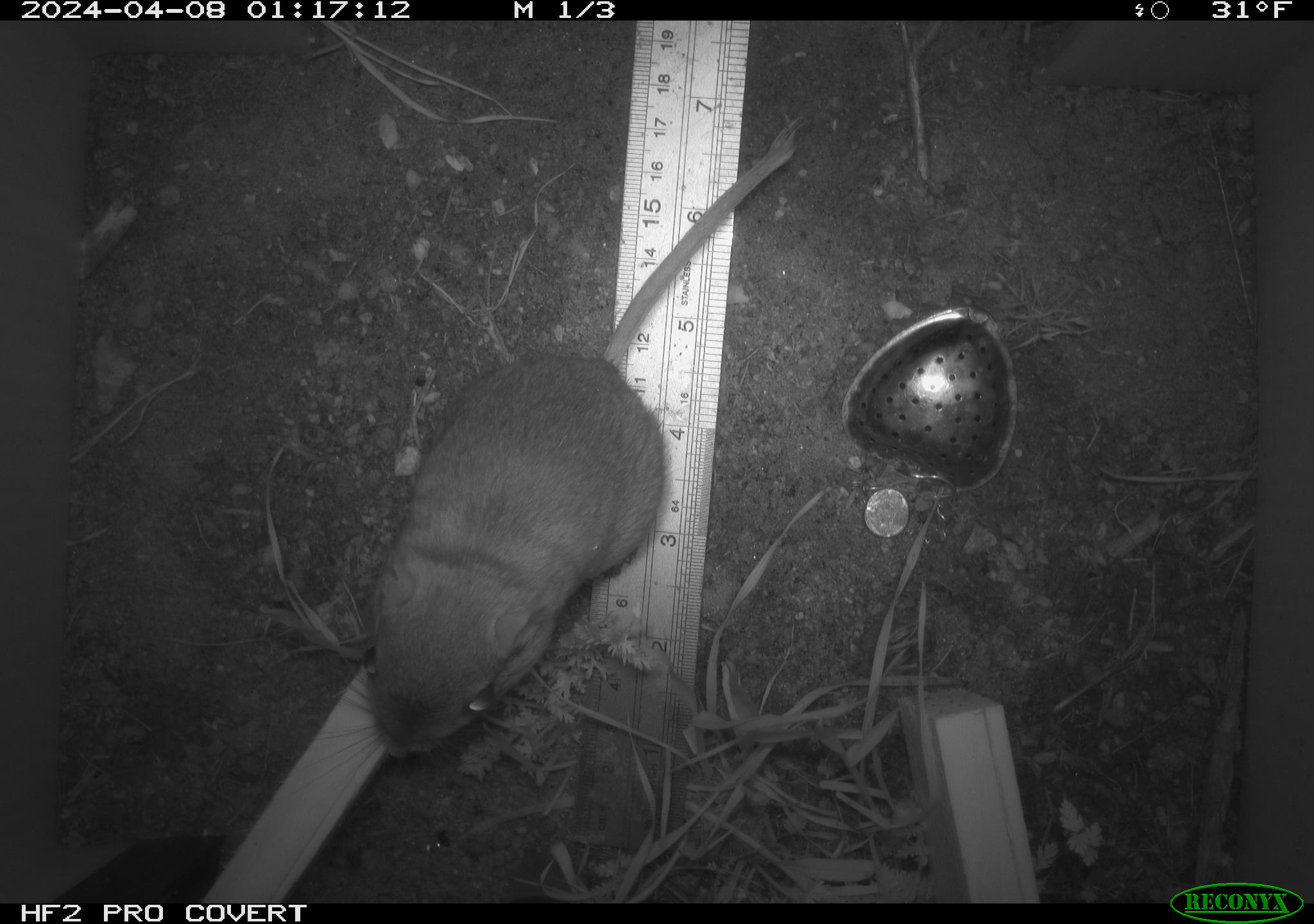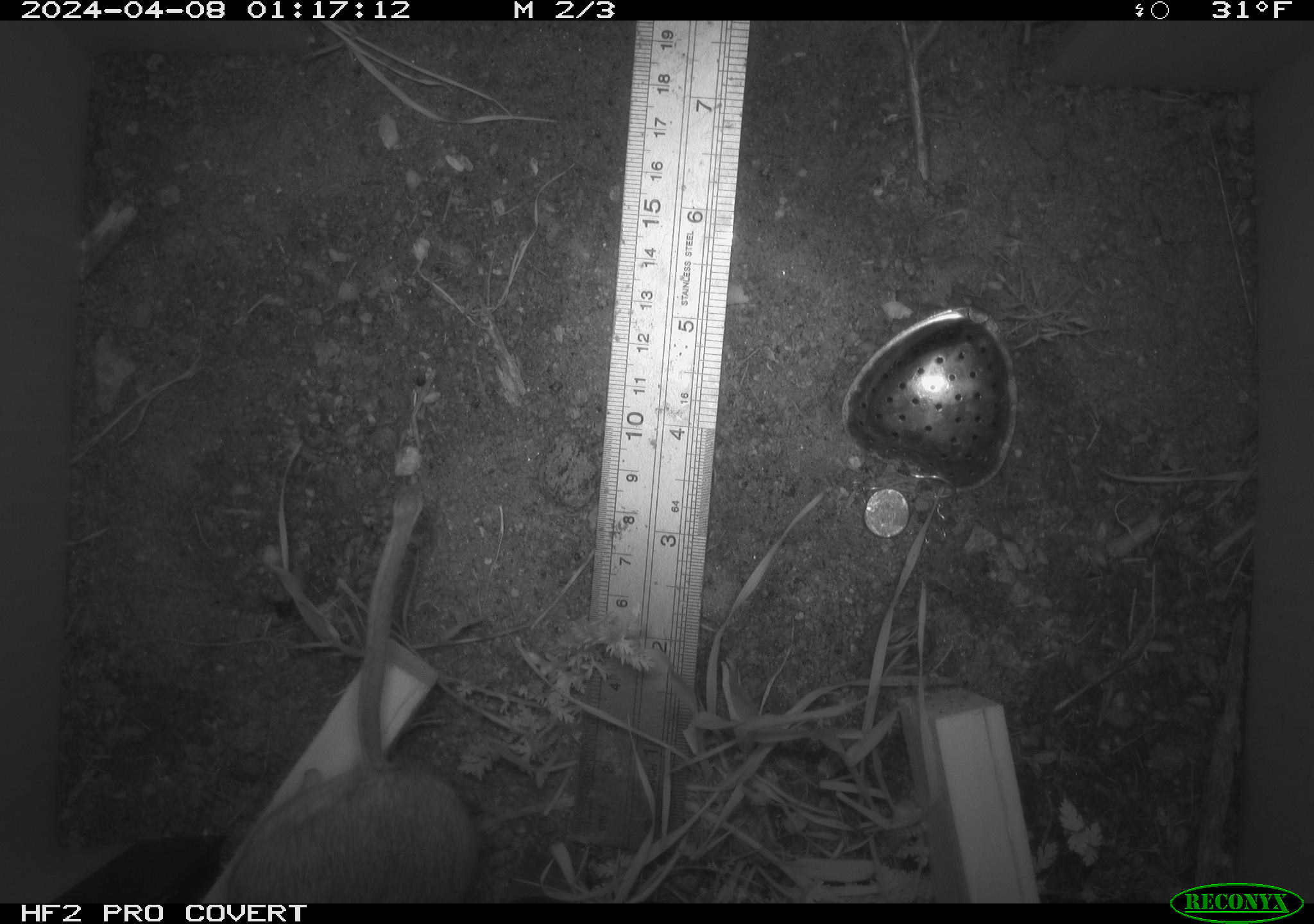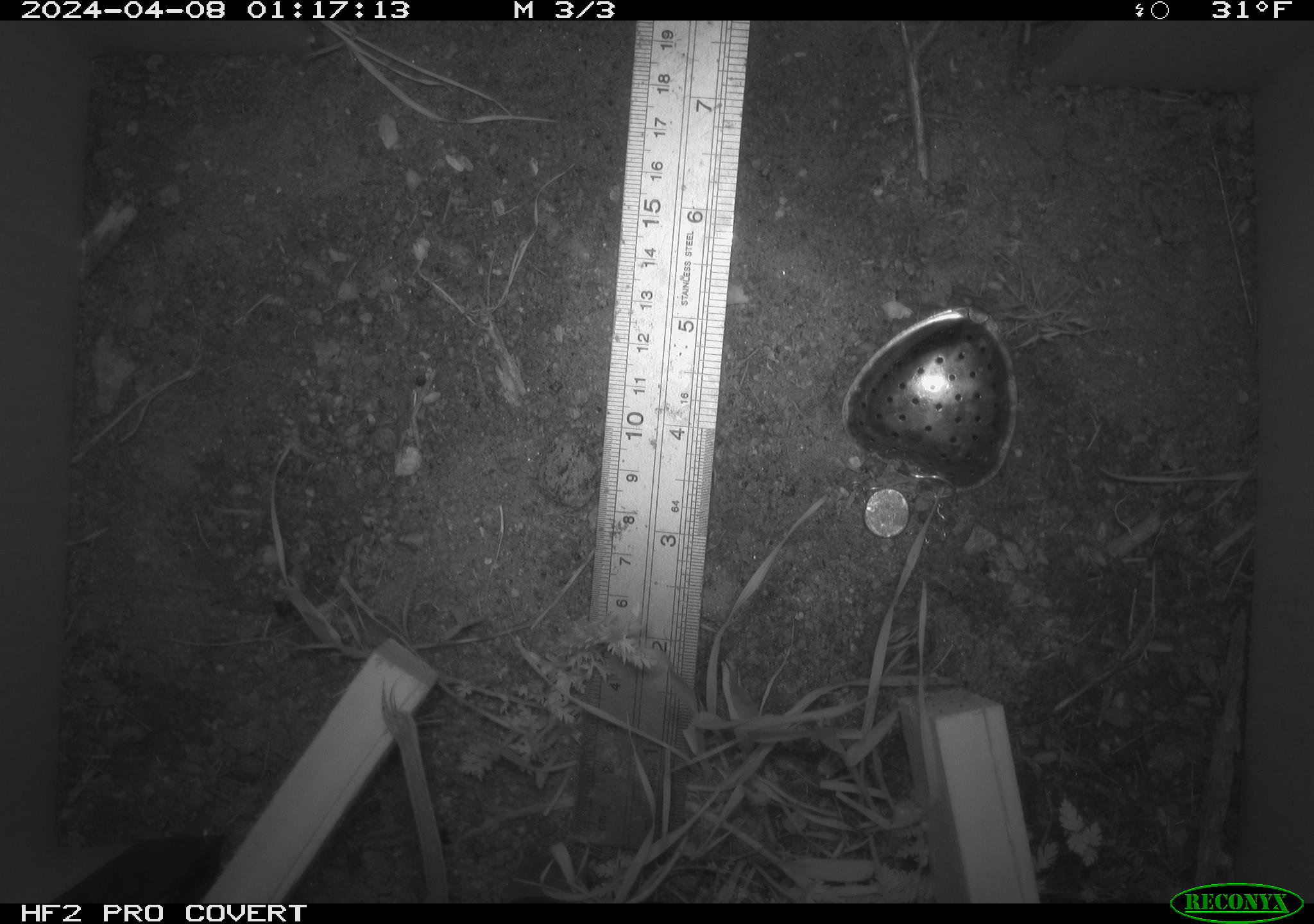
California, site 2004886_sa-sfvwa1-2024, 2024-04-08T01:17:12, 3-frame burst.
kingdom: Animalia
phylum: Chordata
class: Mammalia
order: Rodentia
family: Heteromyidae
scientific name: Heteromyidae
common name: kangaroo rats and pocket mice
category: heteromyidae family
Heteromyidae family (kangaroo rats and pocket mice) (Heteromyidae).